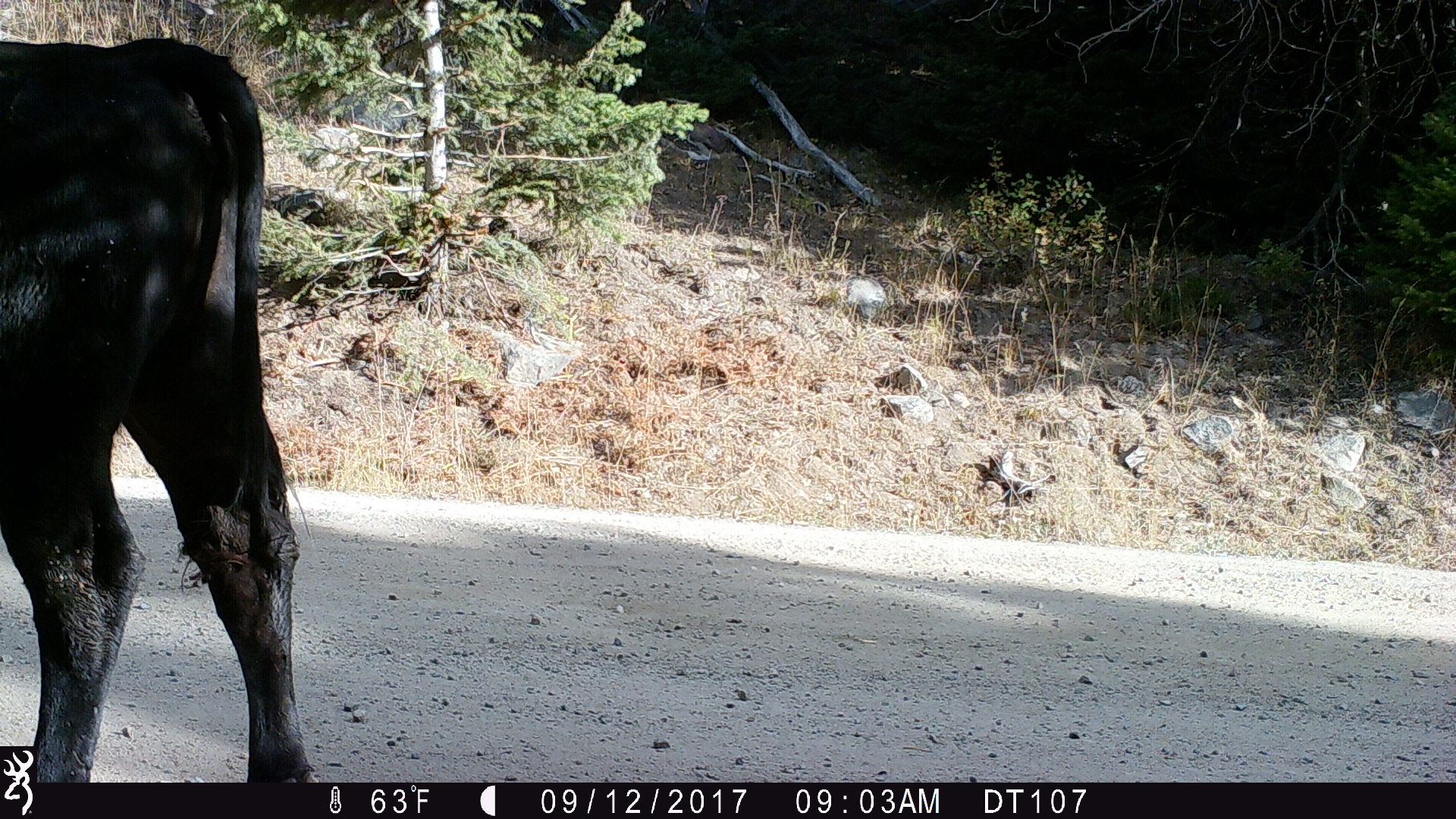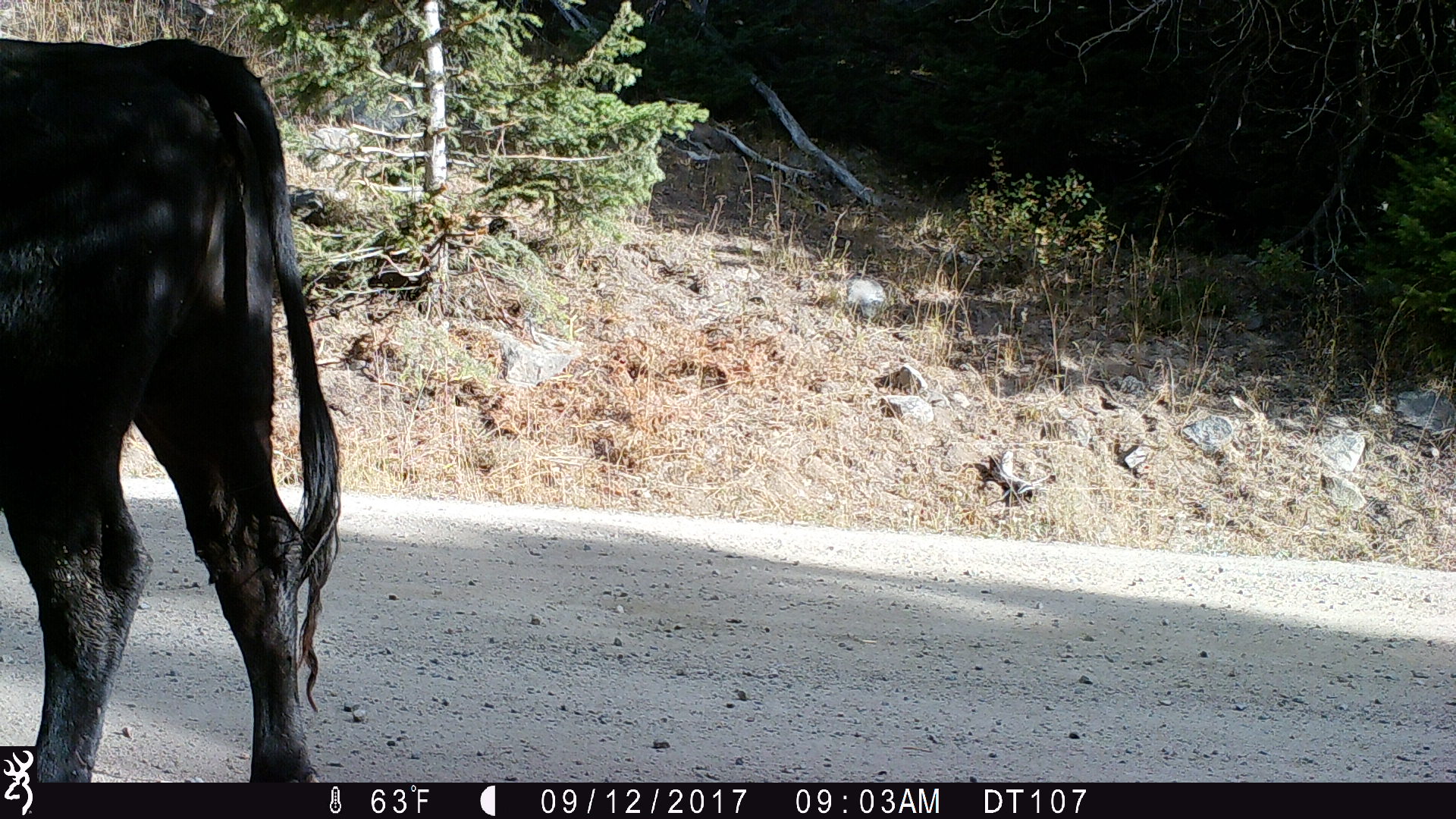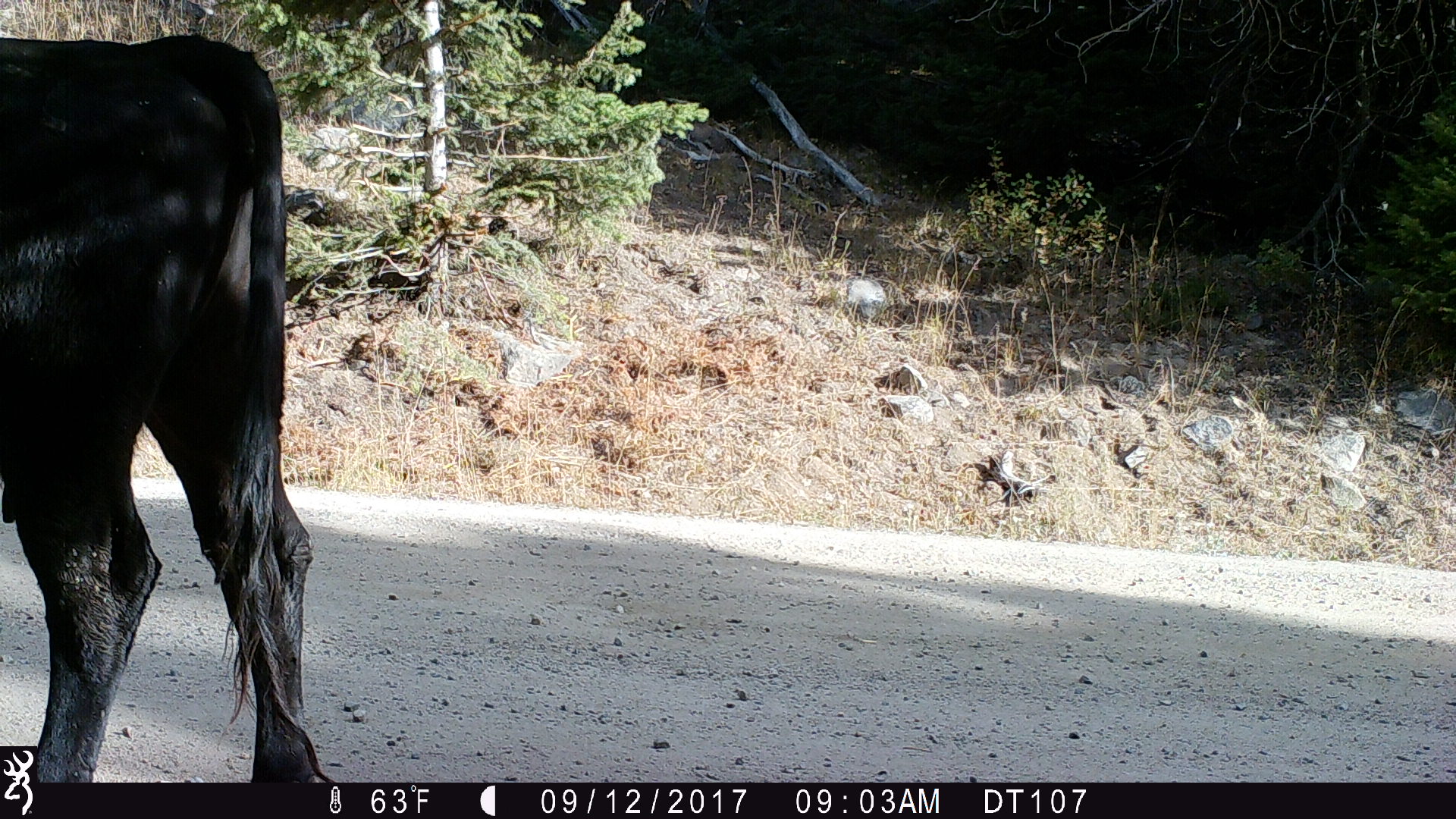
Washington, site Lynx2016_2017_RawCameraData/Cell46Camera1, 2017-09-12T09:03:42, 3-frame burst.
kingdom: Animalia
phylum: Chordata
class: Mammalia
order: Artiodactyla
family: Bovidae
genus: Bos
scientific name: Bos taurus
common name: domestic cattle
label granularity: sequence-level